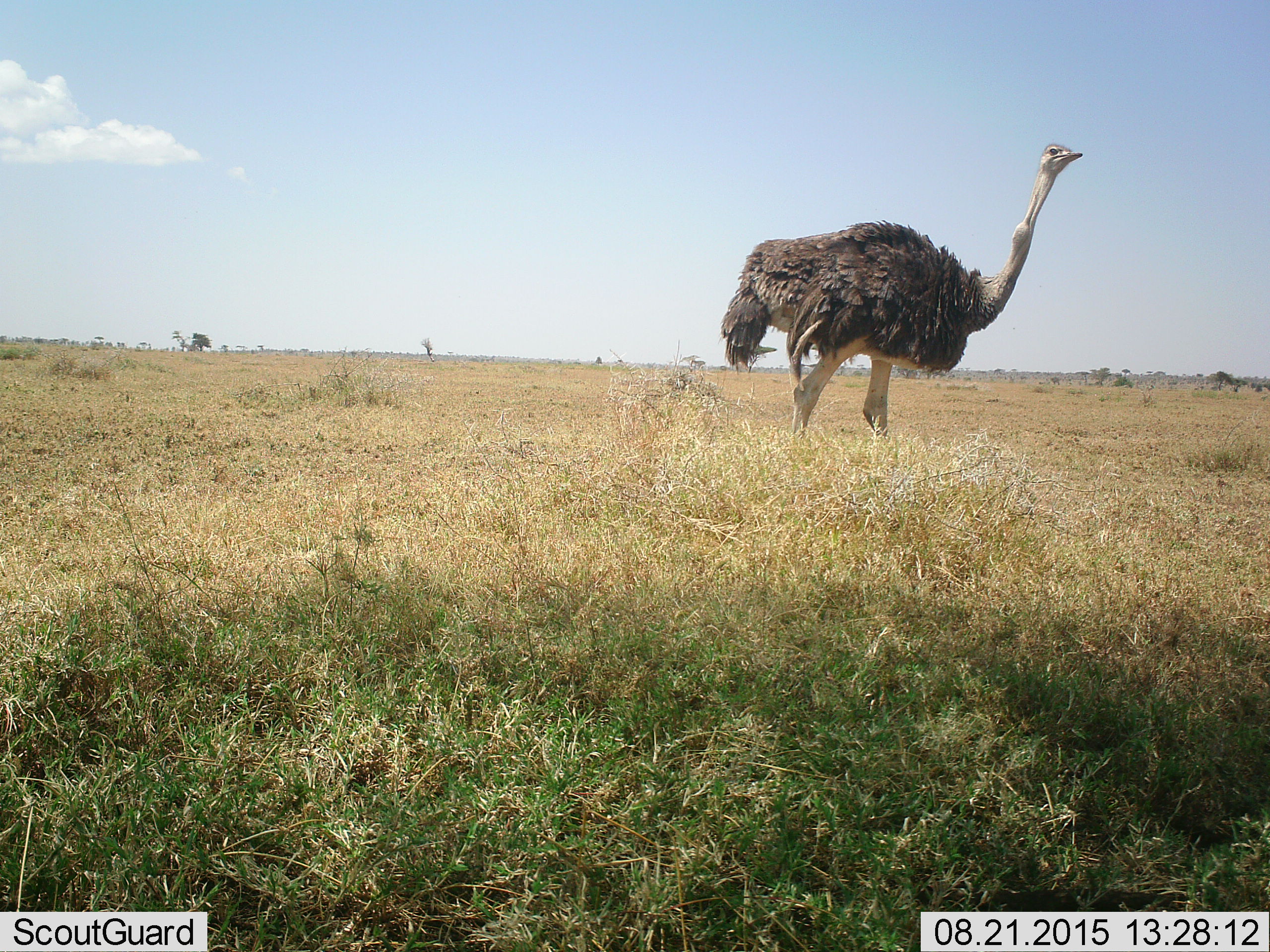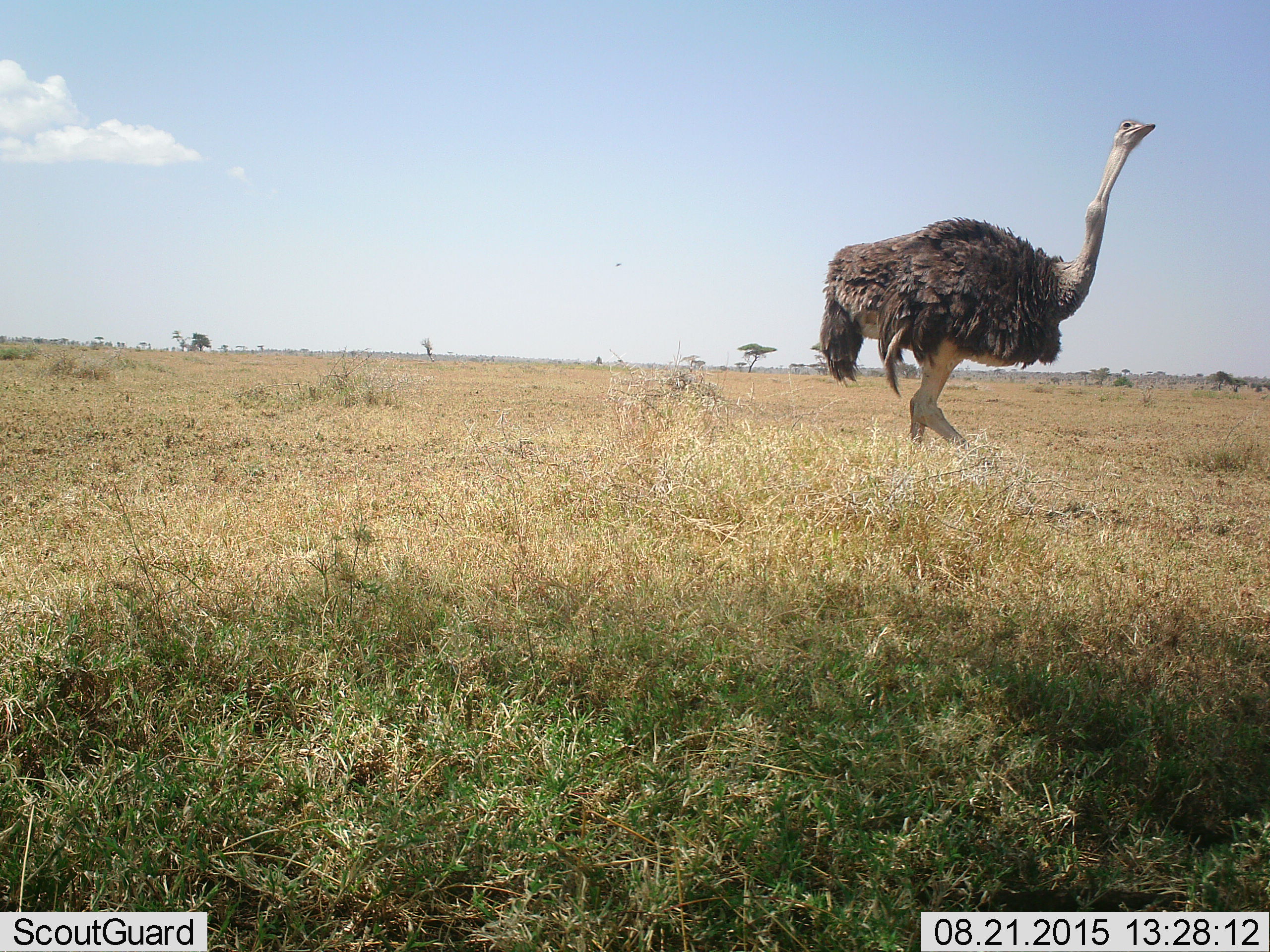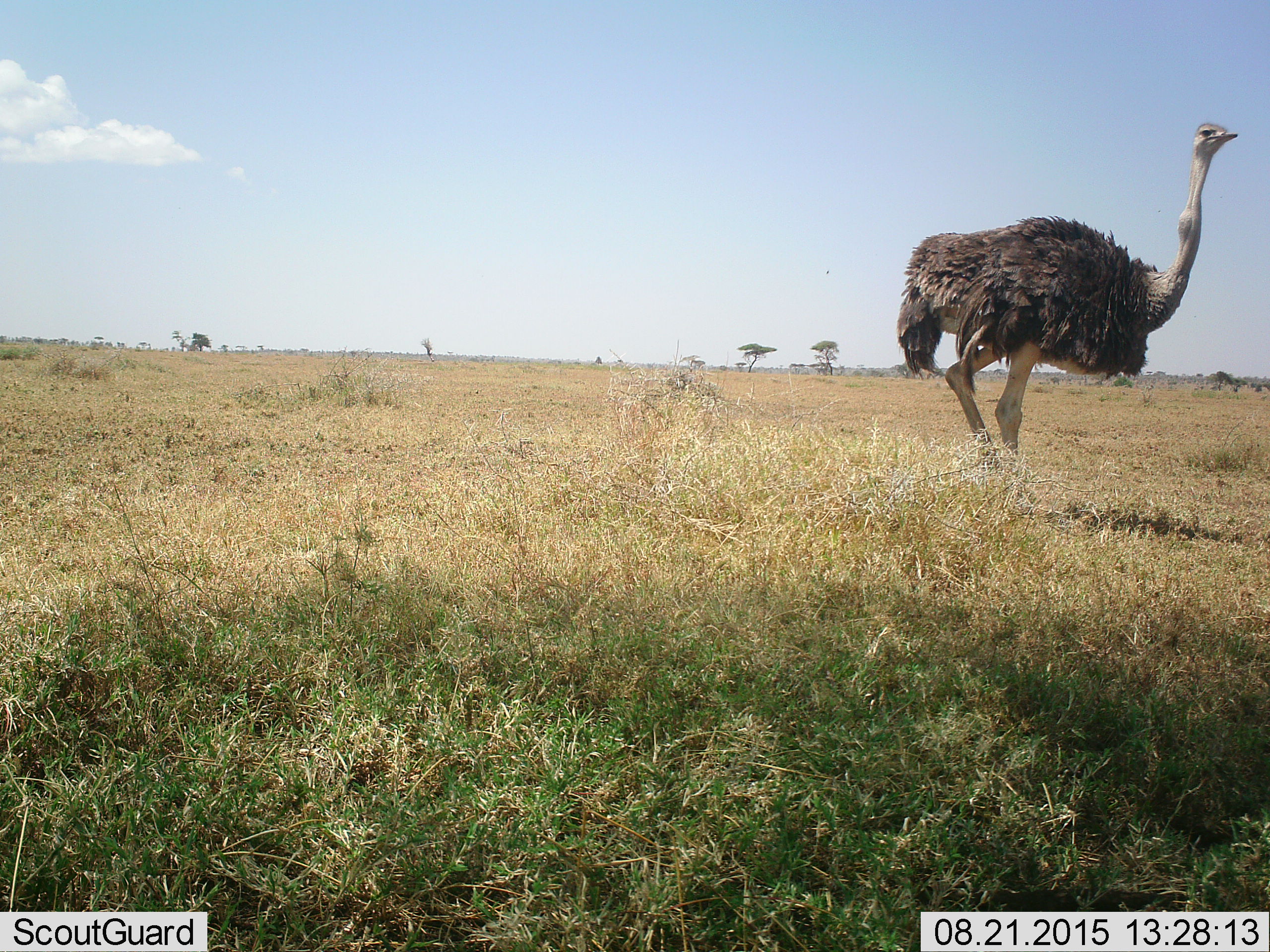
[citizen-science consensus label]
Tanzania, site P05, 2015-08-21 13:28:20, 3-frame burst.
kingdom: Animalia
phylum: Chordata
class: Aves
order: Struthioniformes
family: Struthionidae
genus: Struthio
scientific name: Struthio camelus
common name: ostrich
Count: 1.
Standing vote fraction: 40%.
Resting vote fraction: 0%.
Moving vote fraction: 70%.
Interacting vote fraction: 0%.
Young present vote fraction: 0%.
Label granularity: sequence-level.